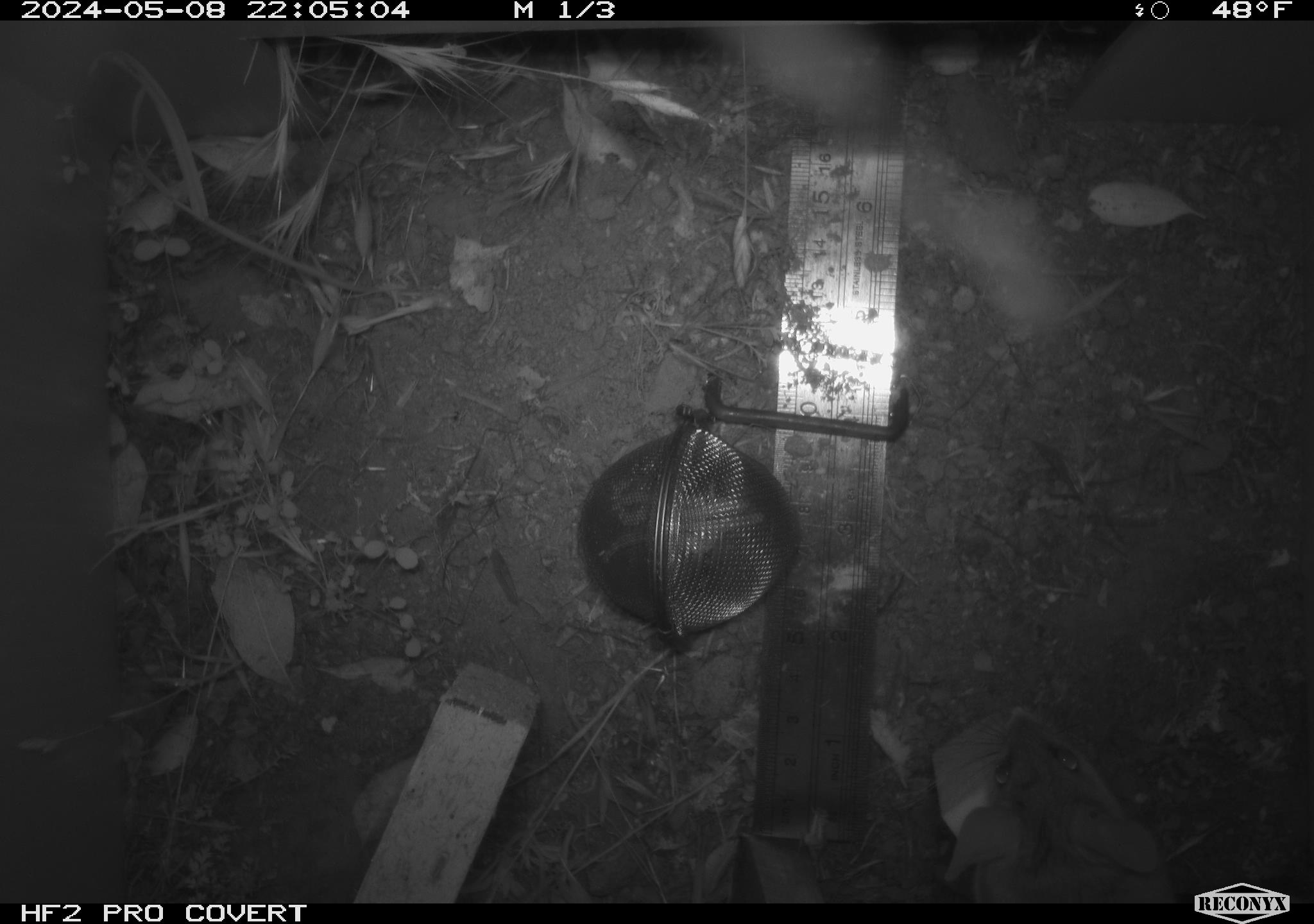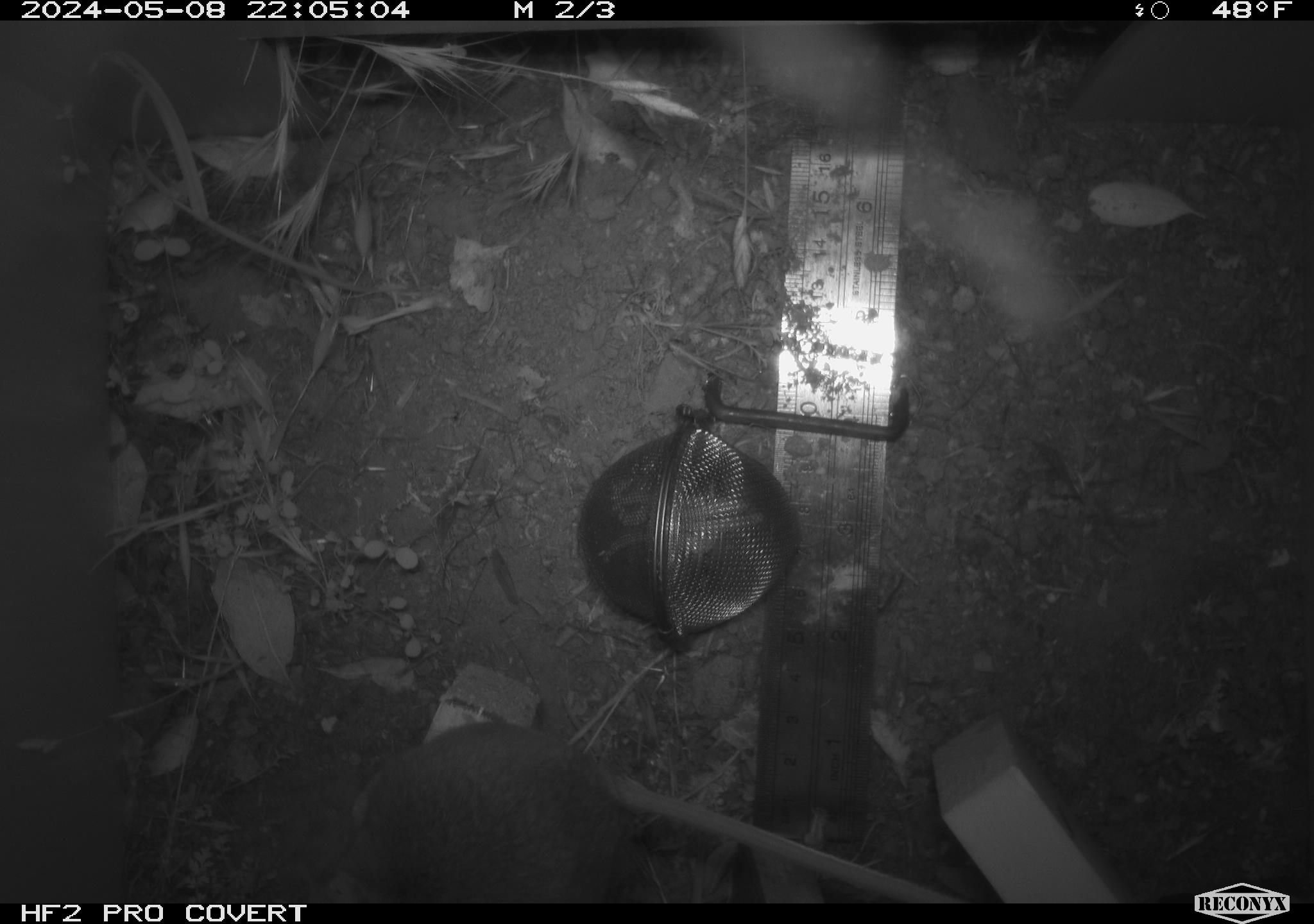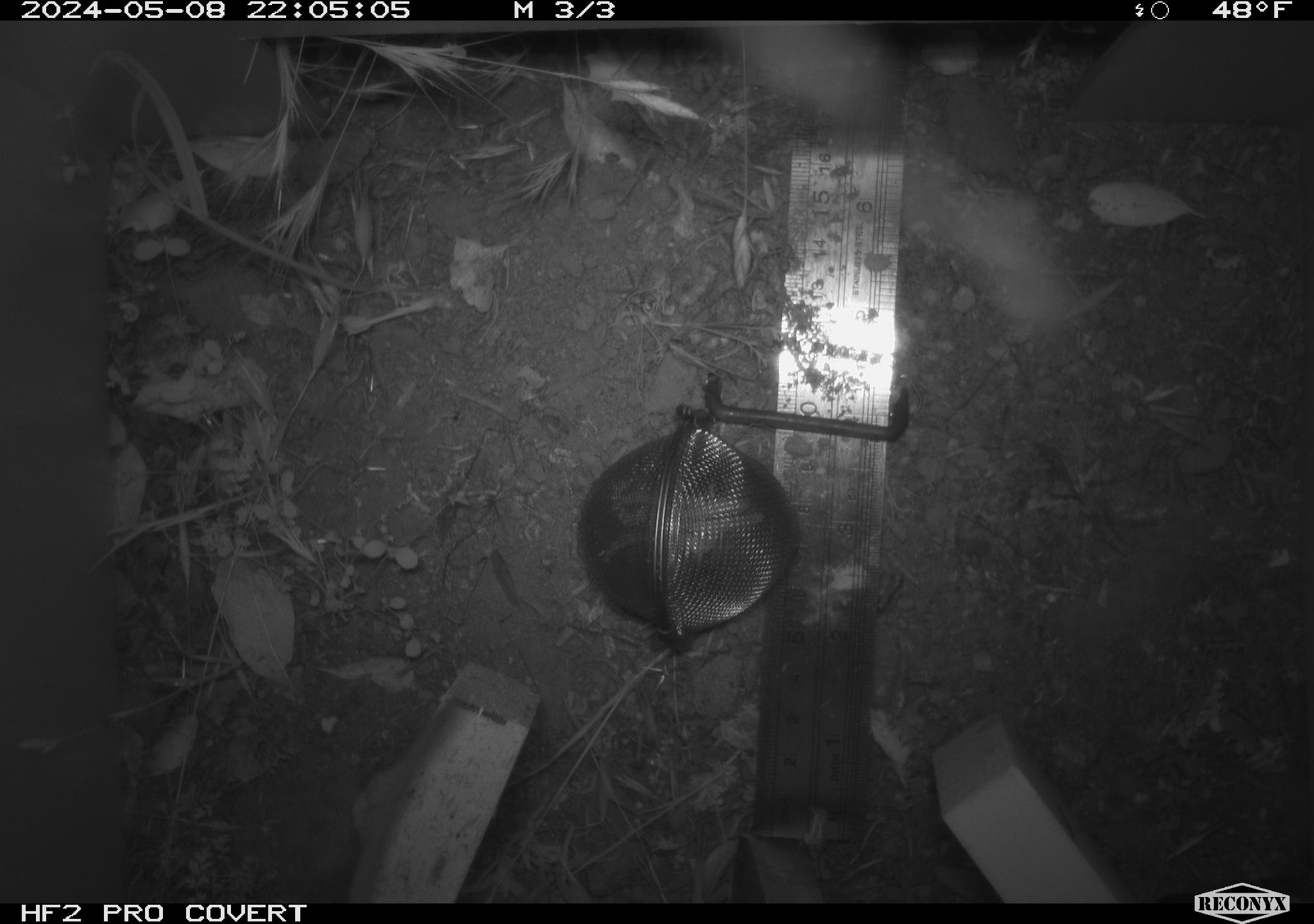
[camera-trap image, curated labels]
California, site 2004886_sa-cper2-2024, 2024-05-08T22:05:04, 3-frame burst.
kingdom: Animalia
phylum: Chordata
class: Mammalia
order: Rodentia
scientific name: Rodentia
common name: rodent